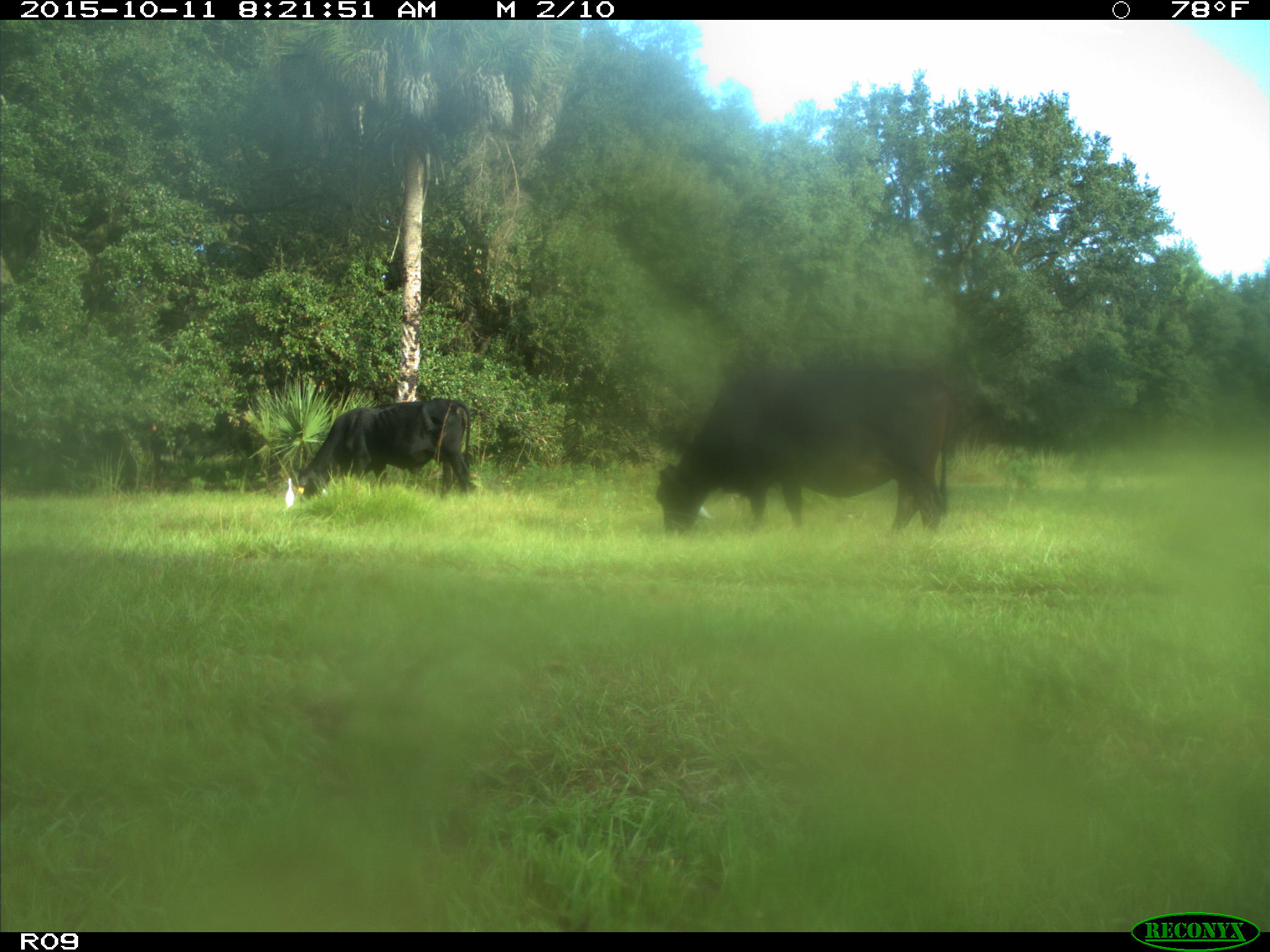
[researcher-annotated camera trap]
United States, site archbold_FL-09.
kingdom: Animalia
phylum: Chordata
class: Mammalia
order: Artiodactyla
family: Bovidae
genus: Bos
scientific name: Bos taurus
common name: domestic cow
Bos taurus (domestic cow).